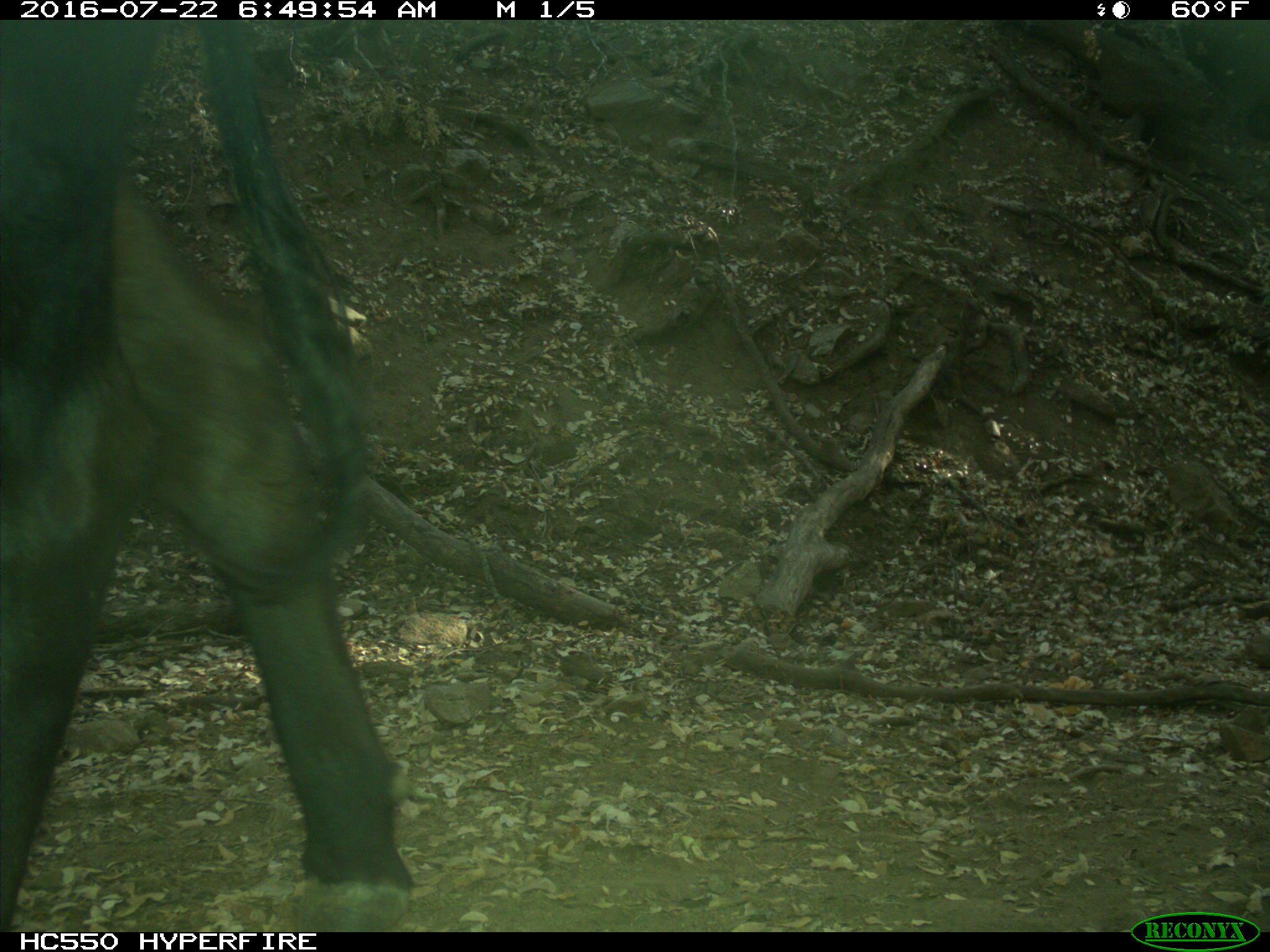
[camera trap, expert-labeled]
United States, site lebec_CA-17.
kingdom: Animalia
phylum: Chordata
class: Mammalia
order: Artiodactyla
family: Bovidae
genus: Bos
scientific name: Bos taurus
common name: domestic cow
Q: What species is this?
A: Bos taurus (domestic cow).